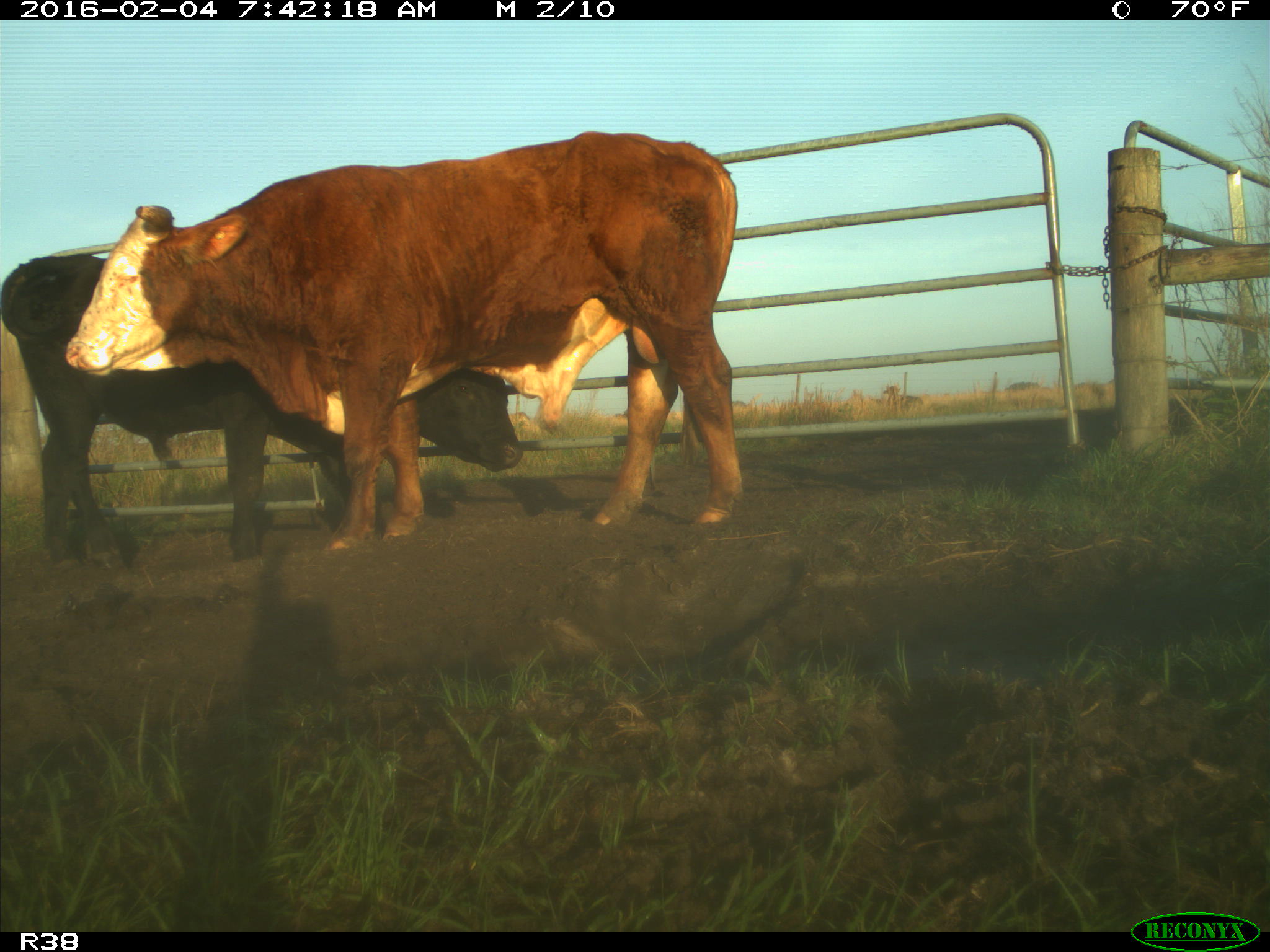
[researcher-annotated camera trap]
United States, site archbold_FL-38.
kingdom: Animalia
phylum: Chordata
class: Mammalia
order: Artiodactyla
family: Bovidae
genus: Bos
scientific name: Bos taurus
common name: domestic cow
Bos taurus (domestic cow).